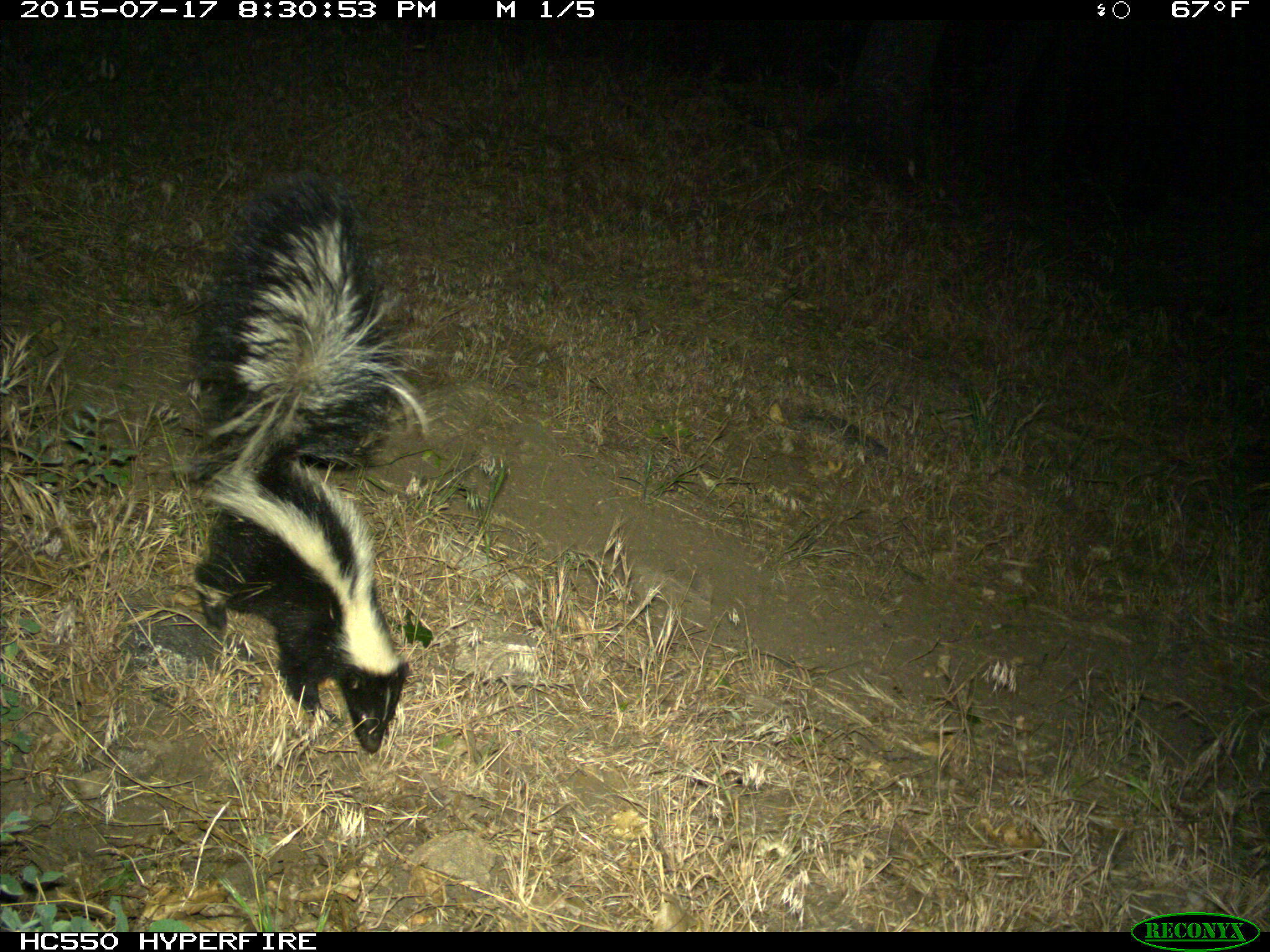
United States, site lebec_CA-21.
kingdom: Animalia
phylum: Chordata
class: Mammalia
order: Carnivora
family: Mephitidae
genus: Mephitis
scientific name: Mephitis mephitis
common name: striped skunk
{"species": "Mephitis mephitis (striped skunk)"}